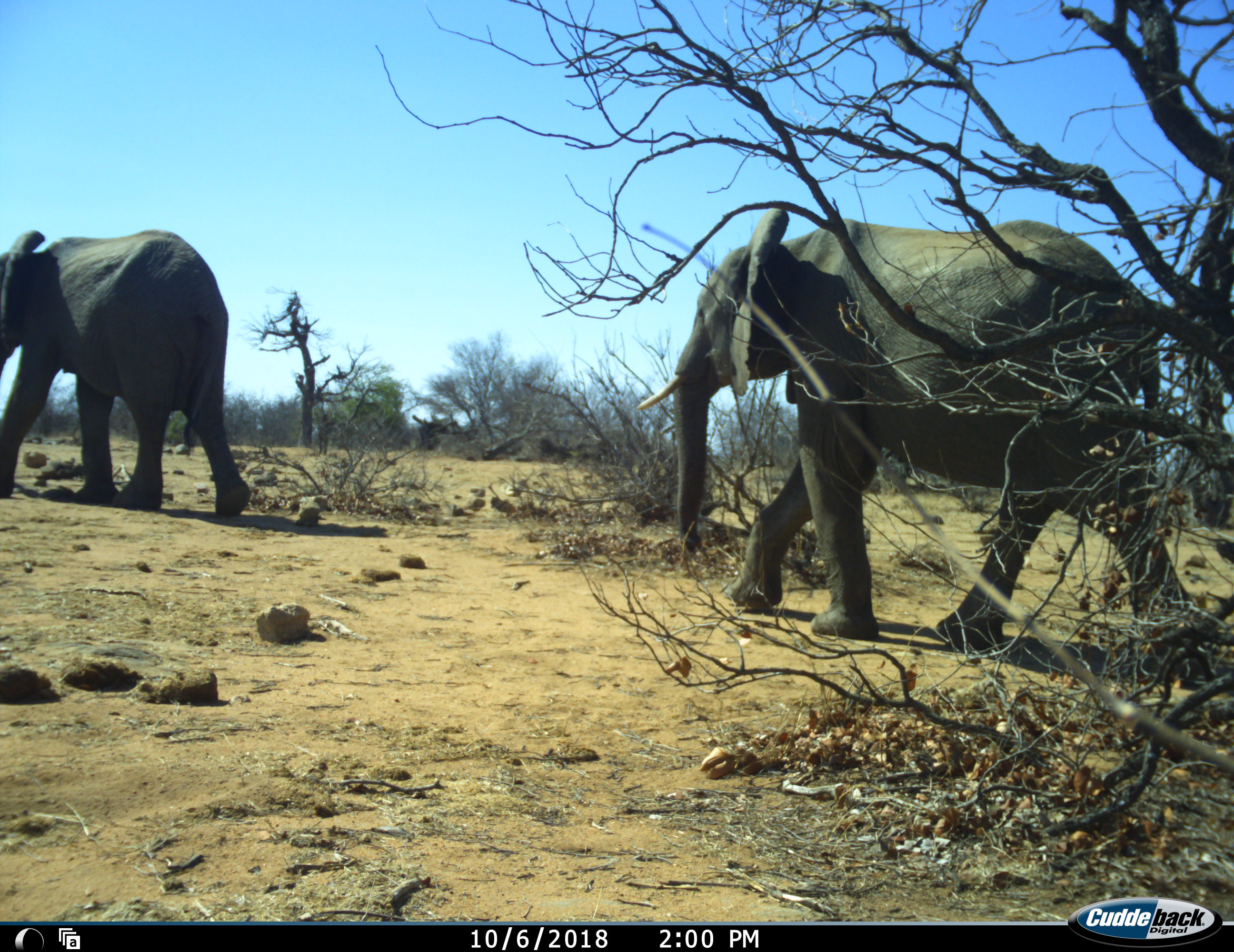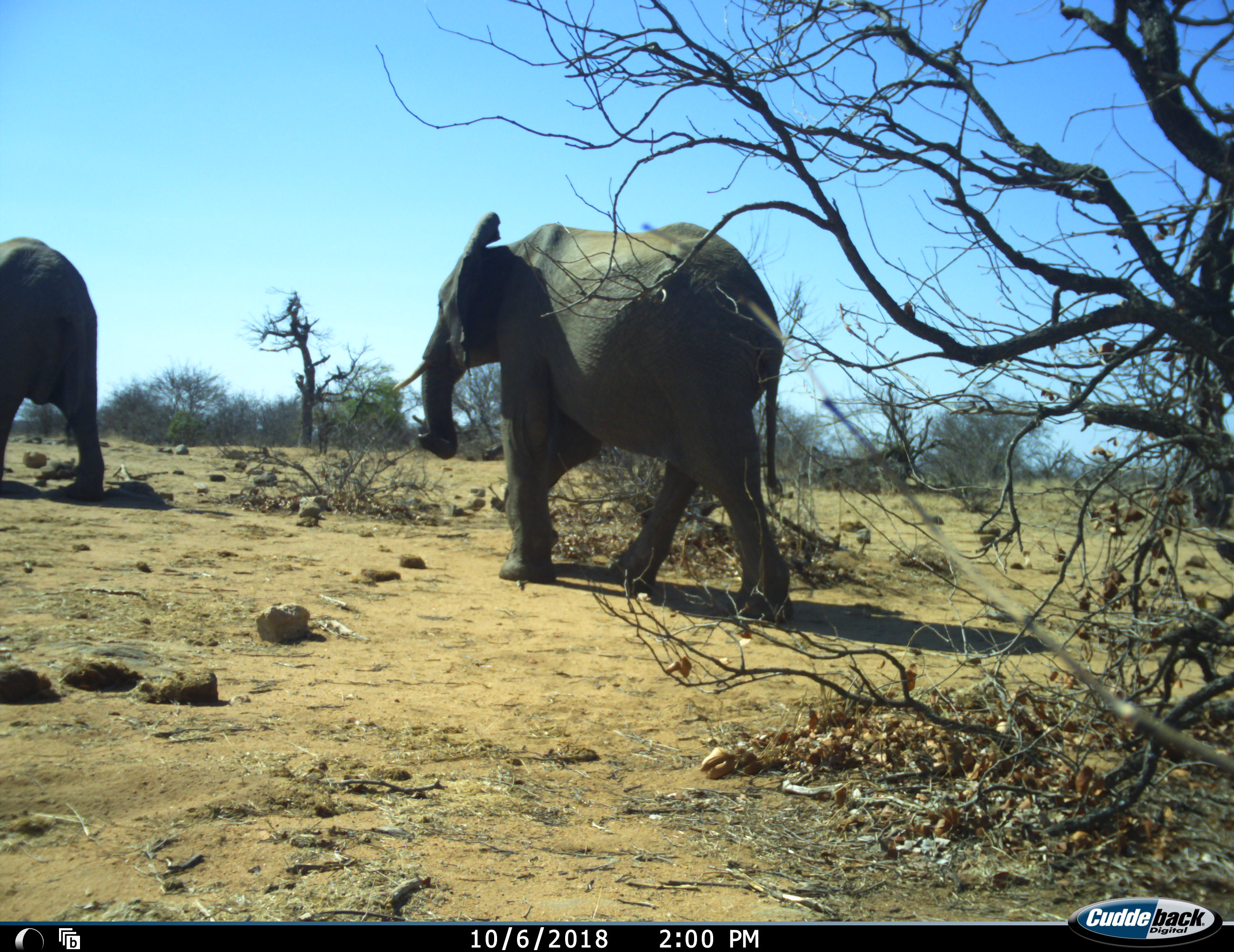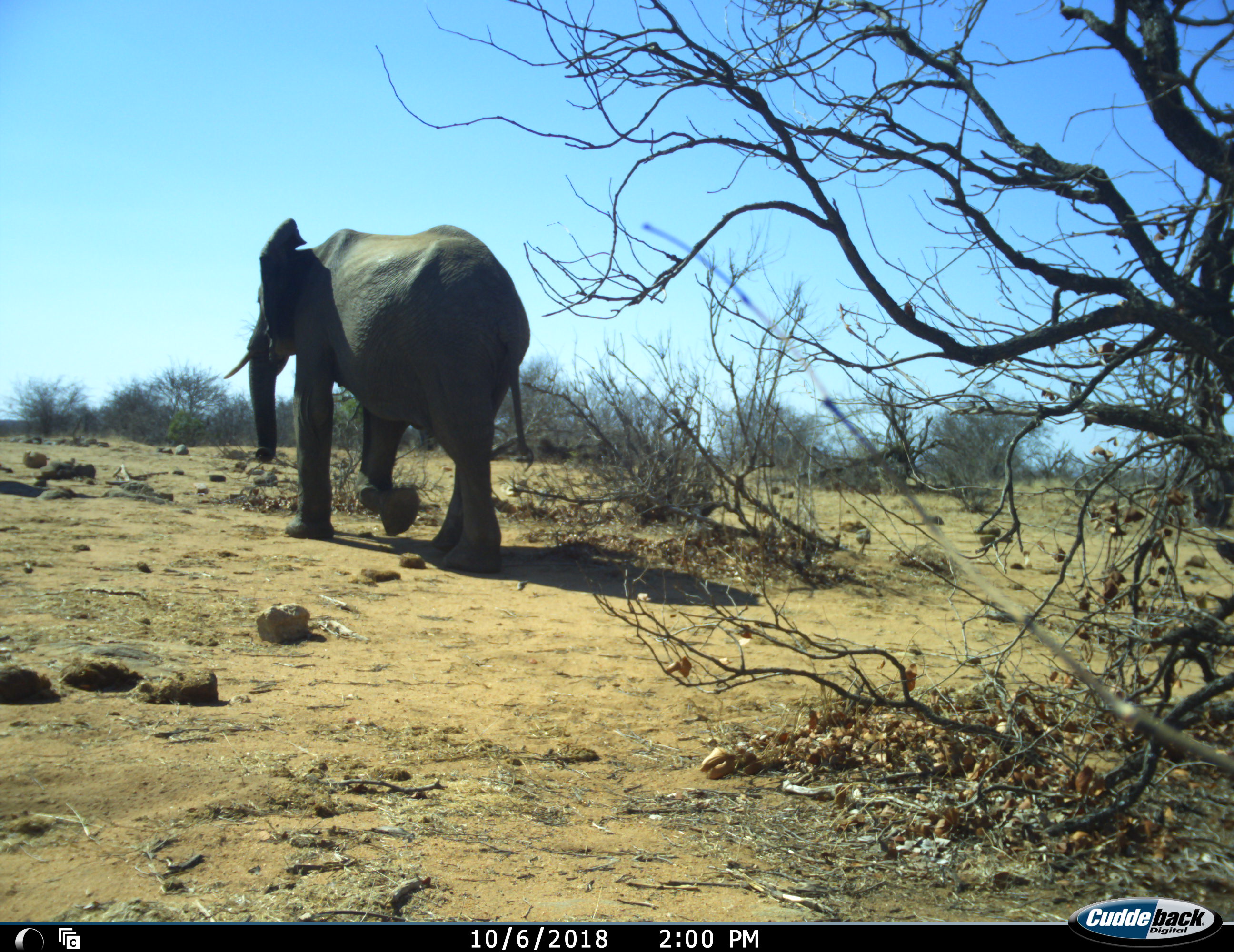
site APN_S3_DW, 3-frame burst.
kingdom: Animalia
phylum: Chordata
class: Mammalia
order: Proboscidea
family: Elephantidae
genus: Loxodonta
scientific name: Loxodonta africana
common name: african bush elephant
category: elephant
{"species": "elephant (african bush elephant) (Loxodonta africana)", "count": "2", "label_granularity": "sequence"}